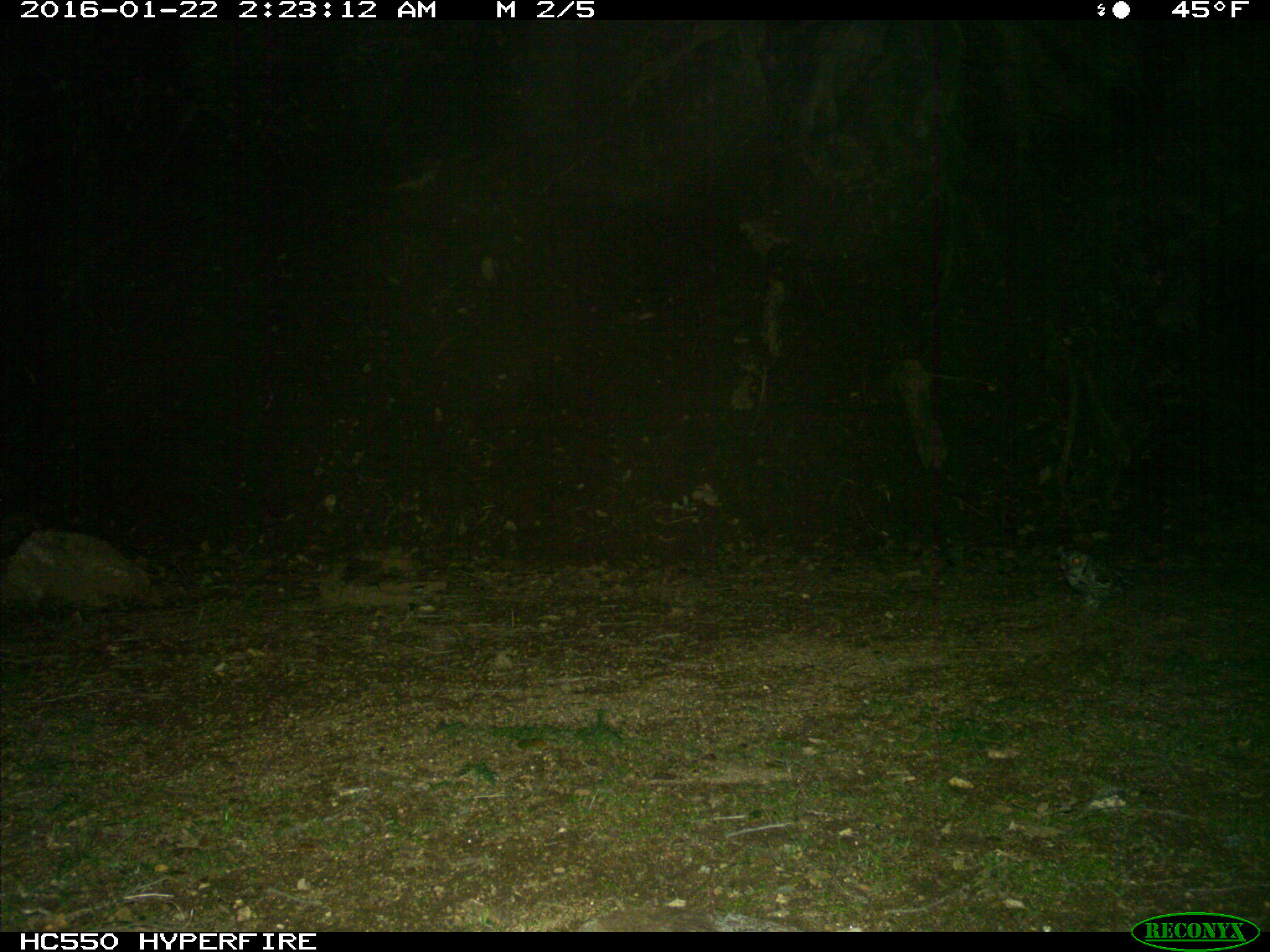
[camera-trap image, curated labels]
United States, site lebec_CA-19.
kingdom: Animalia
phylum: Chordata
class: Aves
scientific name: Aves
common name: birds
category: unidentified bird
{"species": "unidentified bird (birds) (Aves)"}